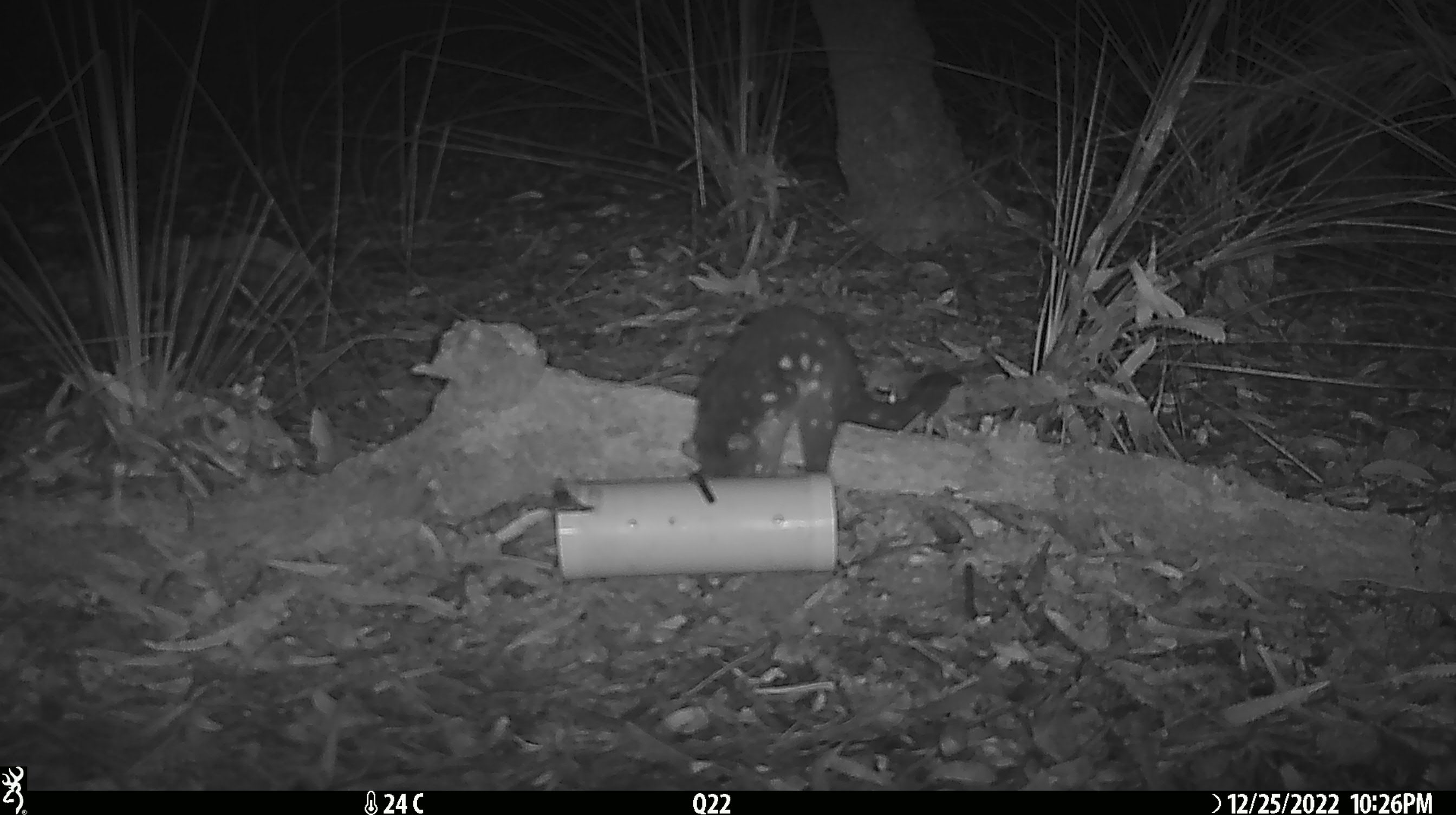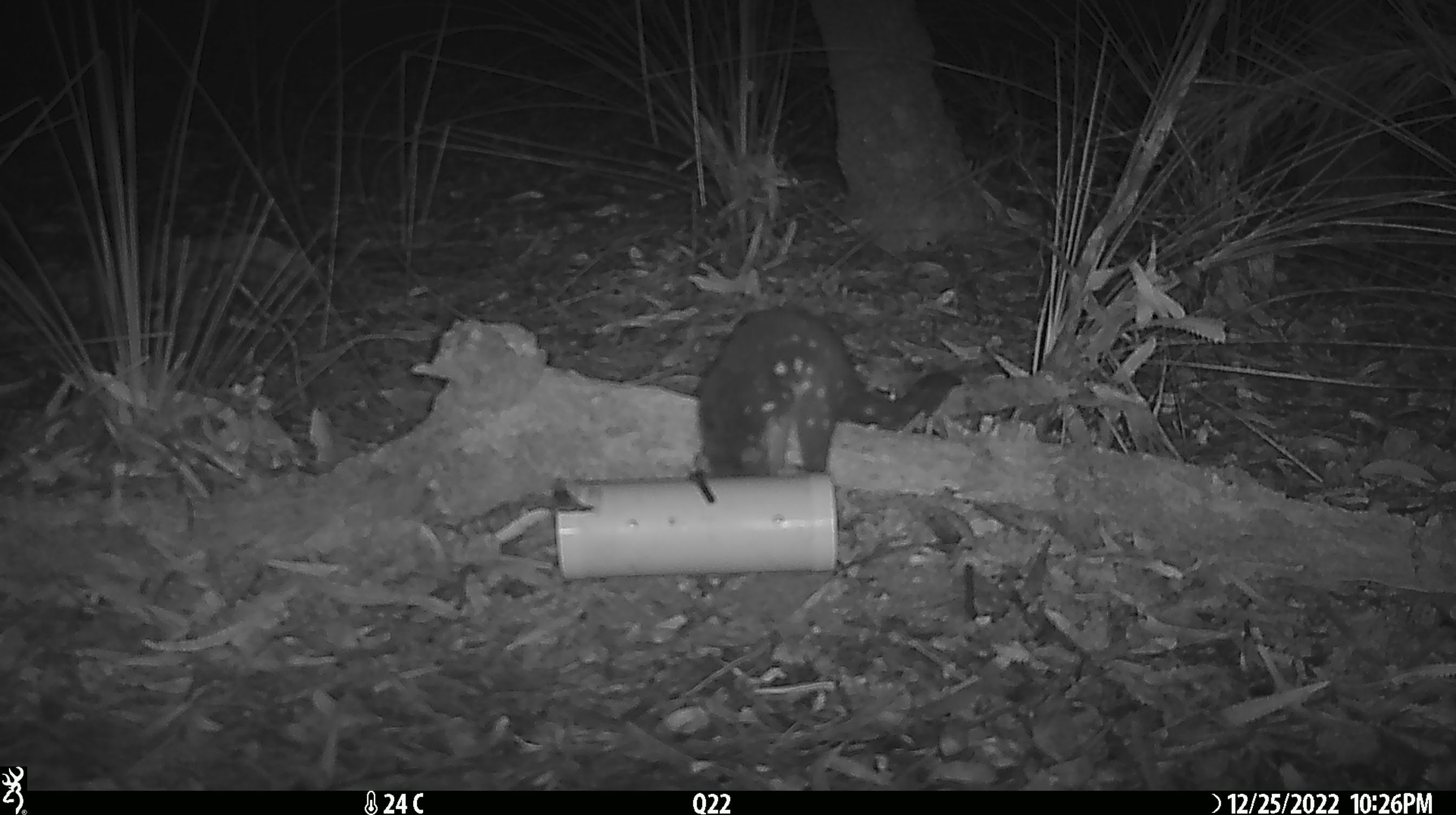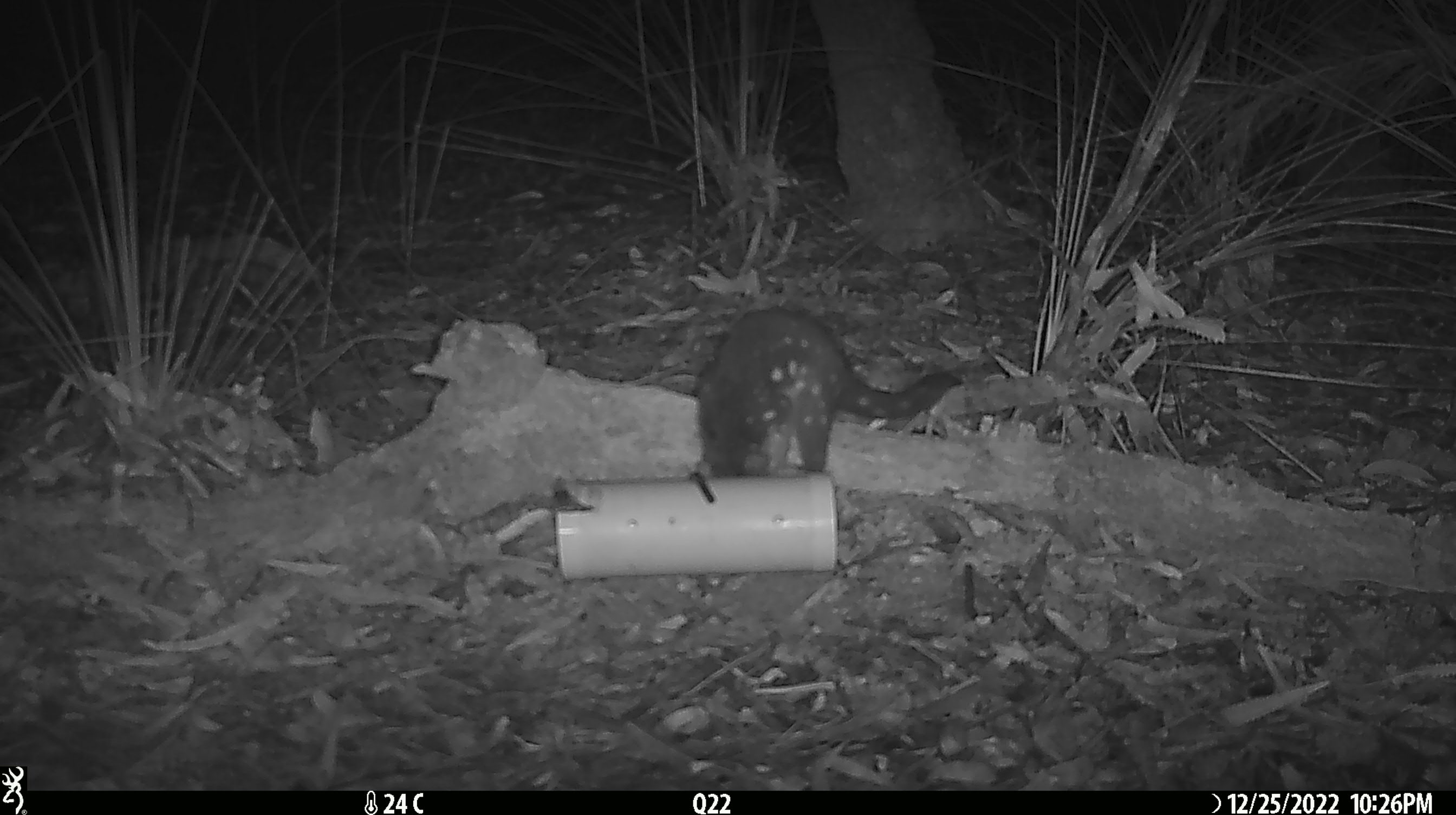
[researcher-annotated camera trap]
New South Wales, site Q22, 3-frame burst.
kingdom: Animalia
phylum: Chordata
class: Mammalia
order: Dasyuromorphia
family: Dasyuridae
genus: Dasyurus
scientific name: Dasyurus maculatus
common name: spotted-tailed quoll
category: quoll